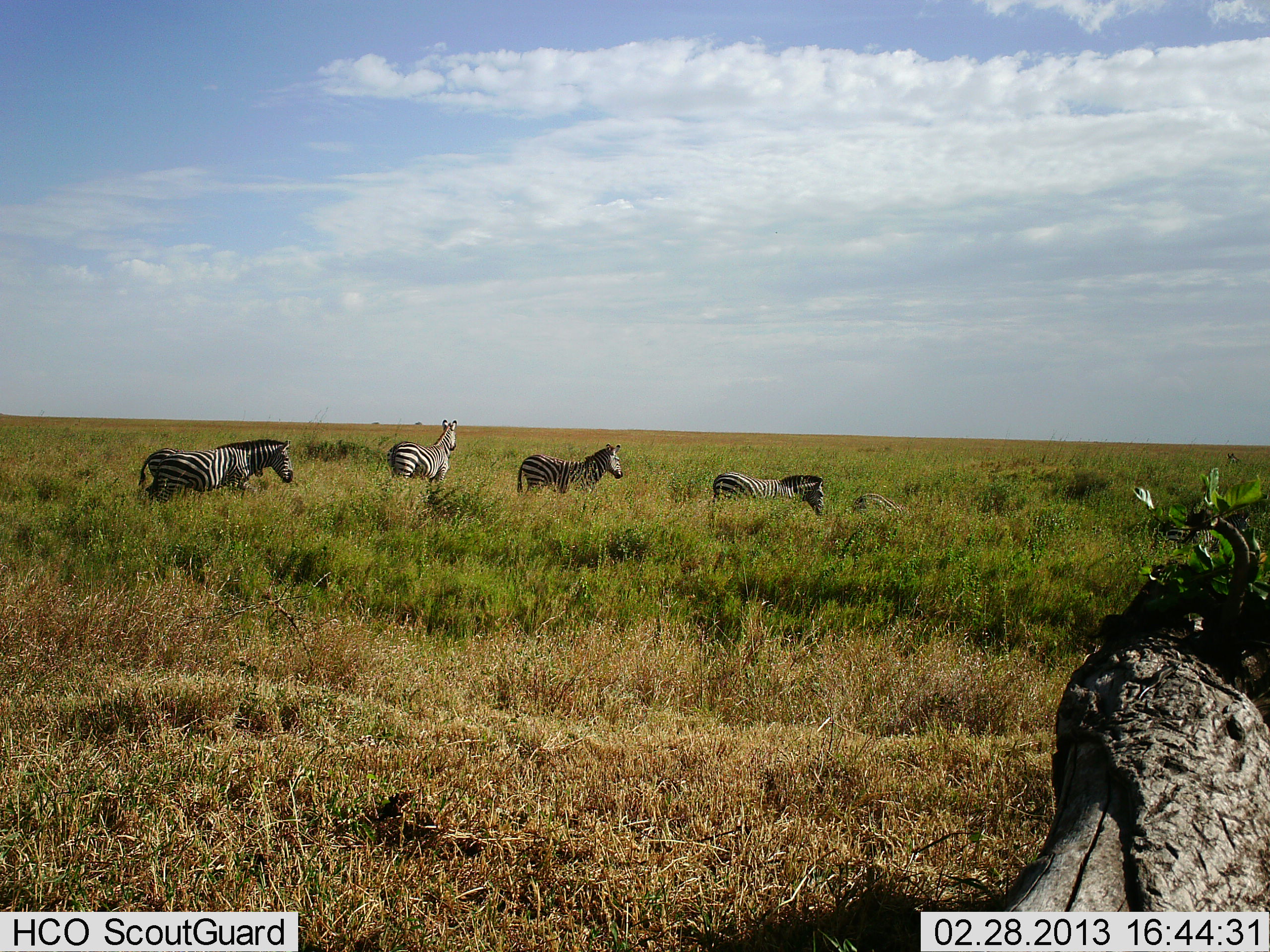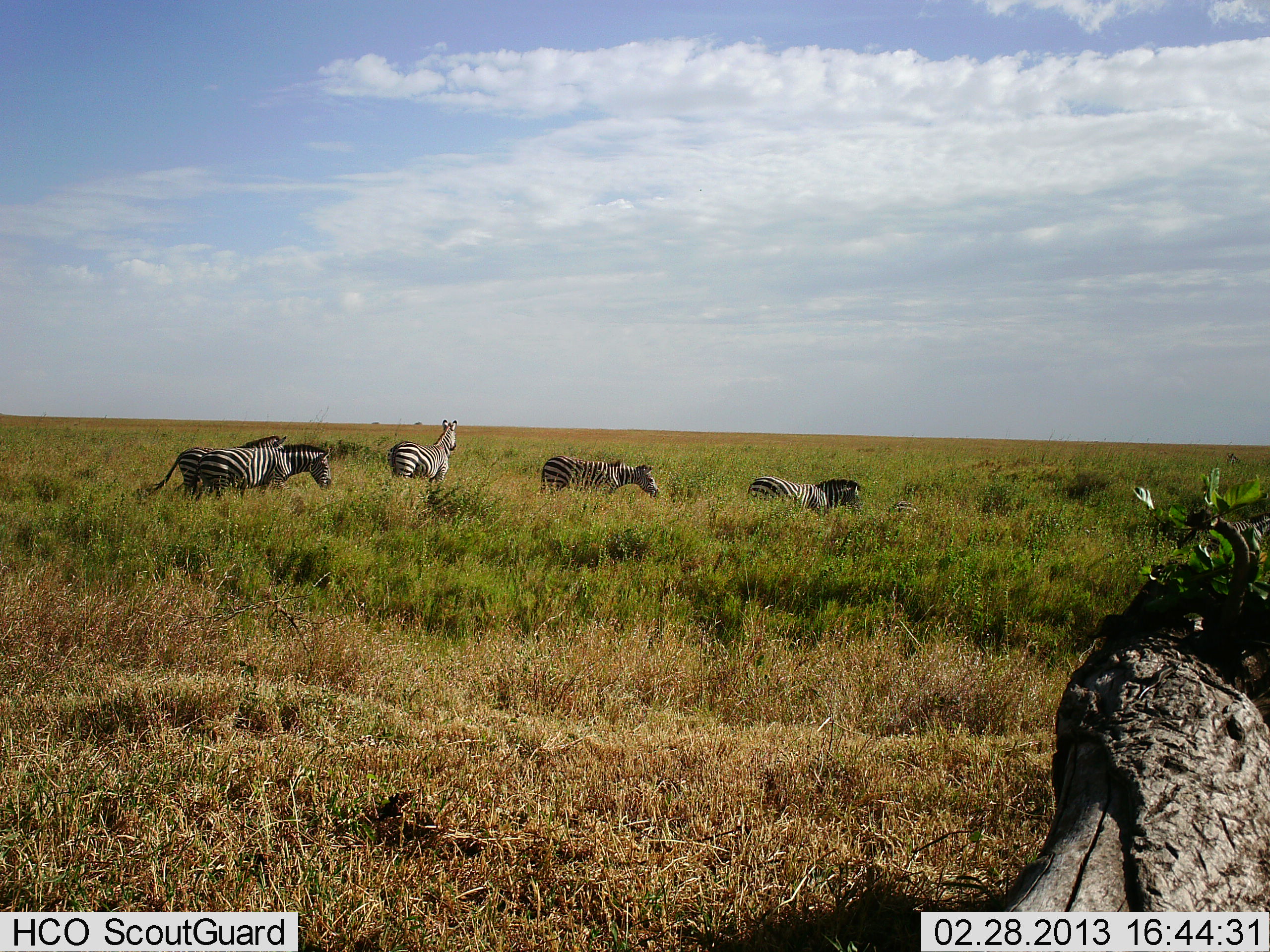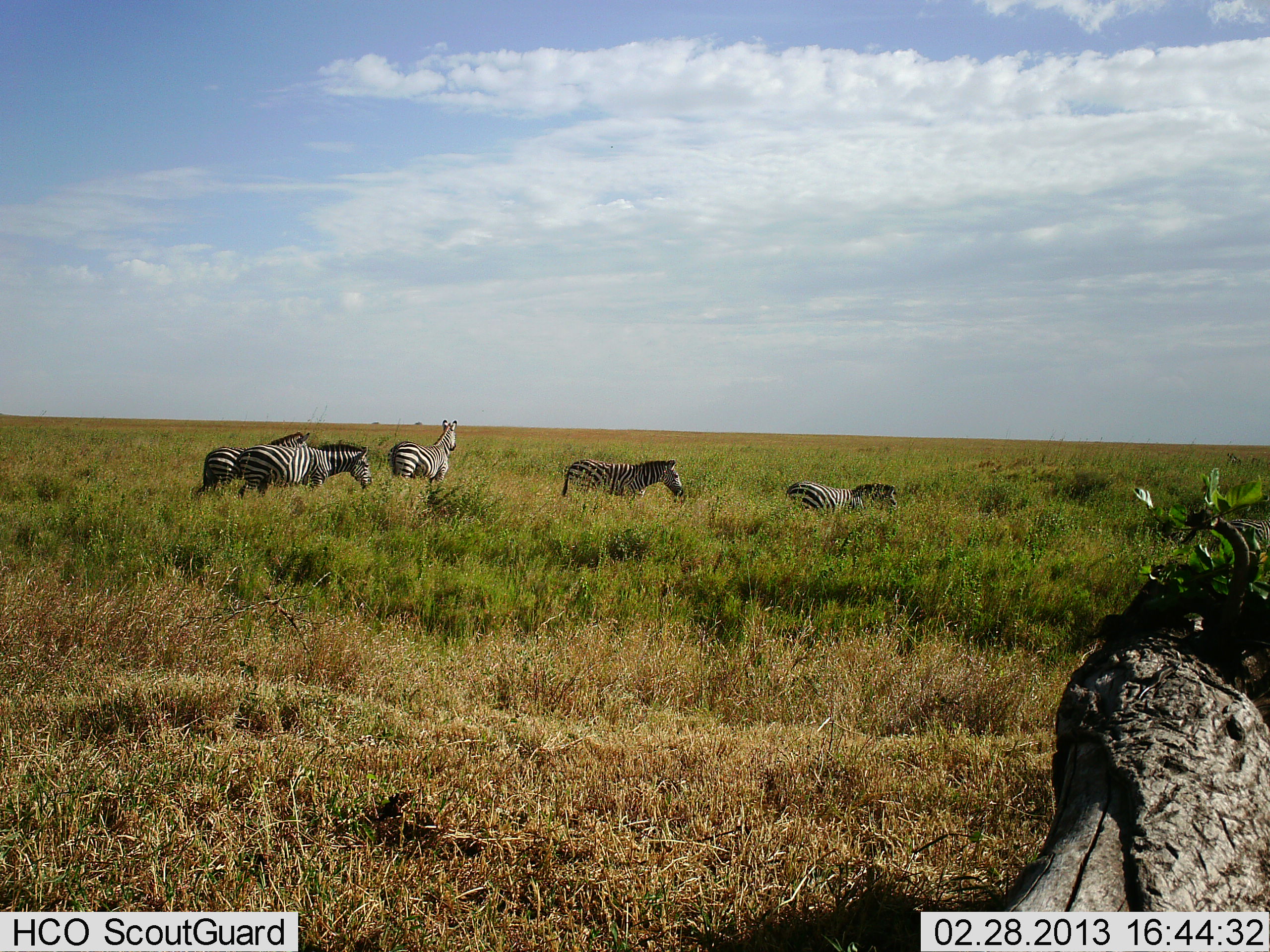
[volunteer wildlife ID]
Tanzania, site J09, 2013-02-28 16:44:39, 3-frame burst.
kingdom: Animalia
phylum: Chordata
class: Mammalia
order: Perissodactyla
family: Equidae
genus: Equus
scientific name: Equus quagga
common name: plains zebra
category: zebra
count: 6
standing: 56%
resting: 0%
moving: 94%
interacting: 0%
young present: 0%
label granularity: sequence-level